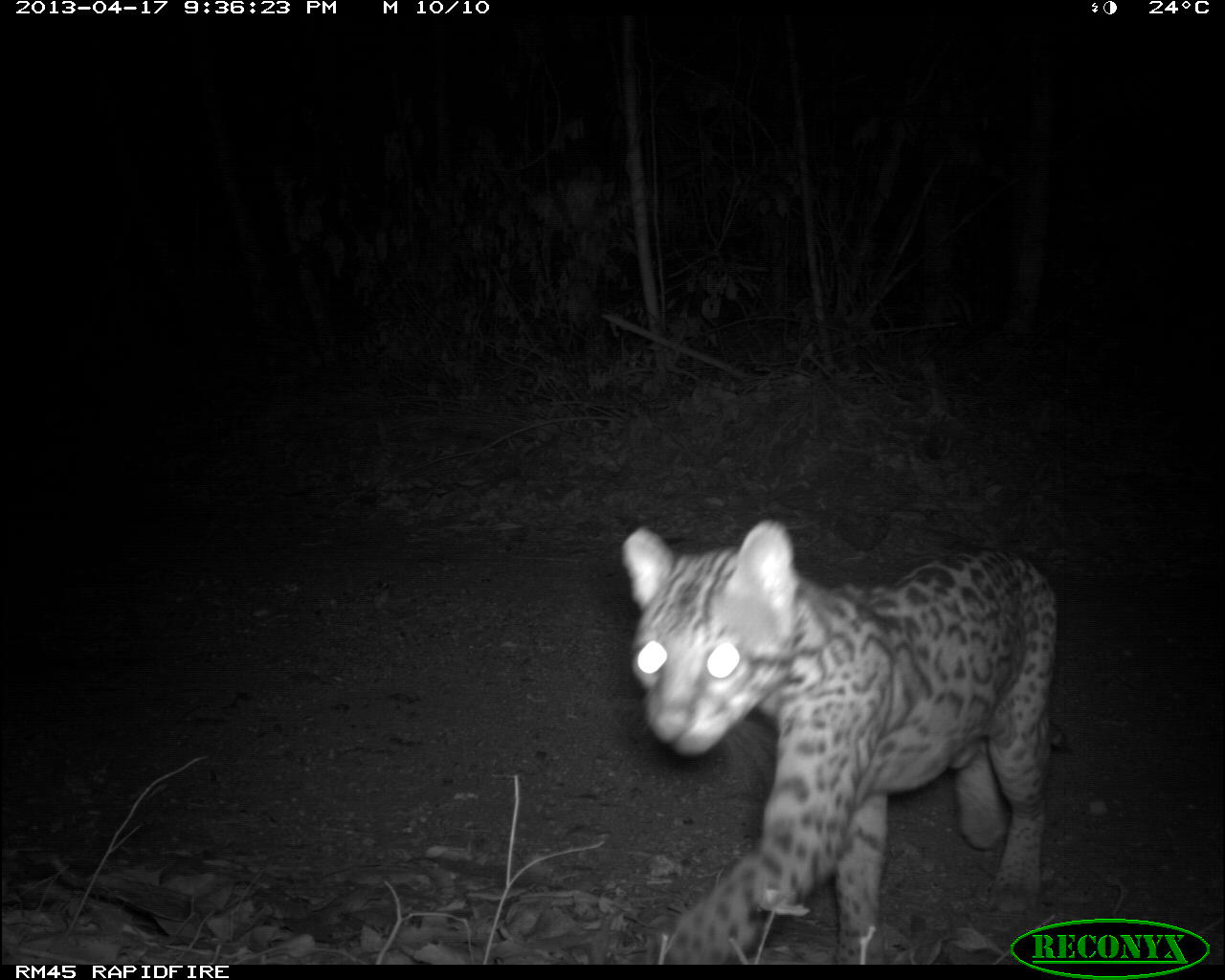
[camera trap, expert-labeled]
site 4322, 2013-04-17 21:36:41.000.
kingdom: Animalia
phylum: Chordata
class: Mammalia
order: Carnivora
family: Felidae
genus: Leopardus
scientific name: Leopardus pardalis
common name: ocelot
Leopardus pardalis (ocelot), count 1, sex male.